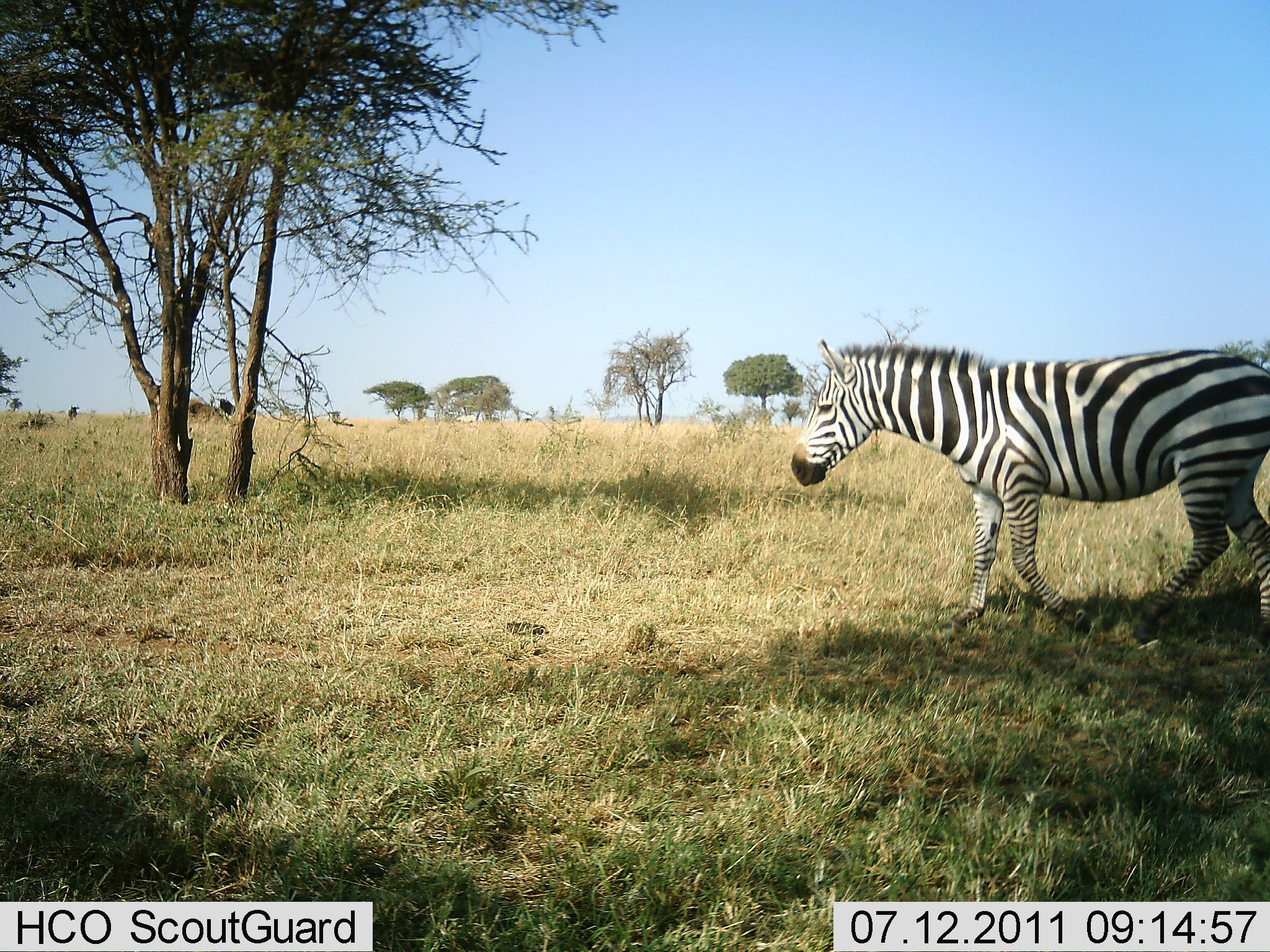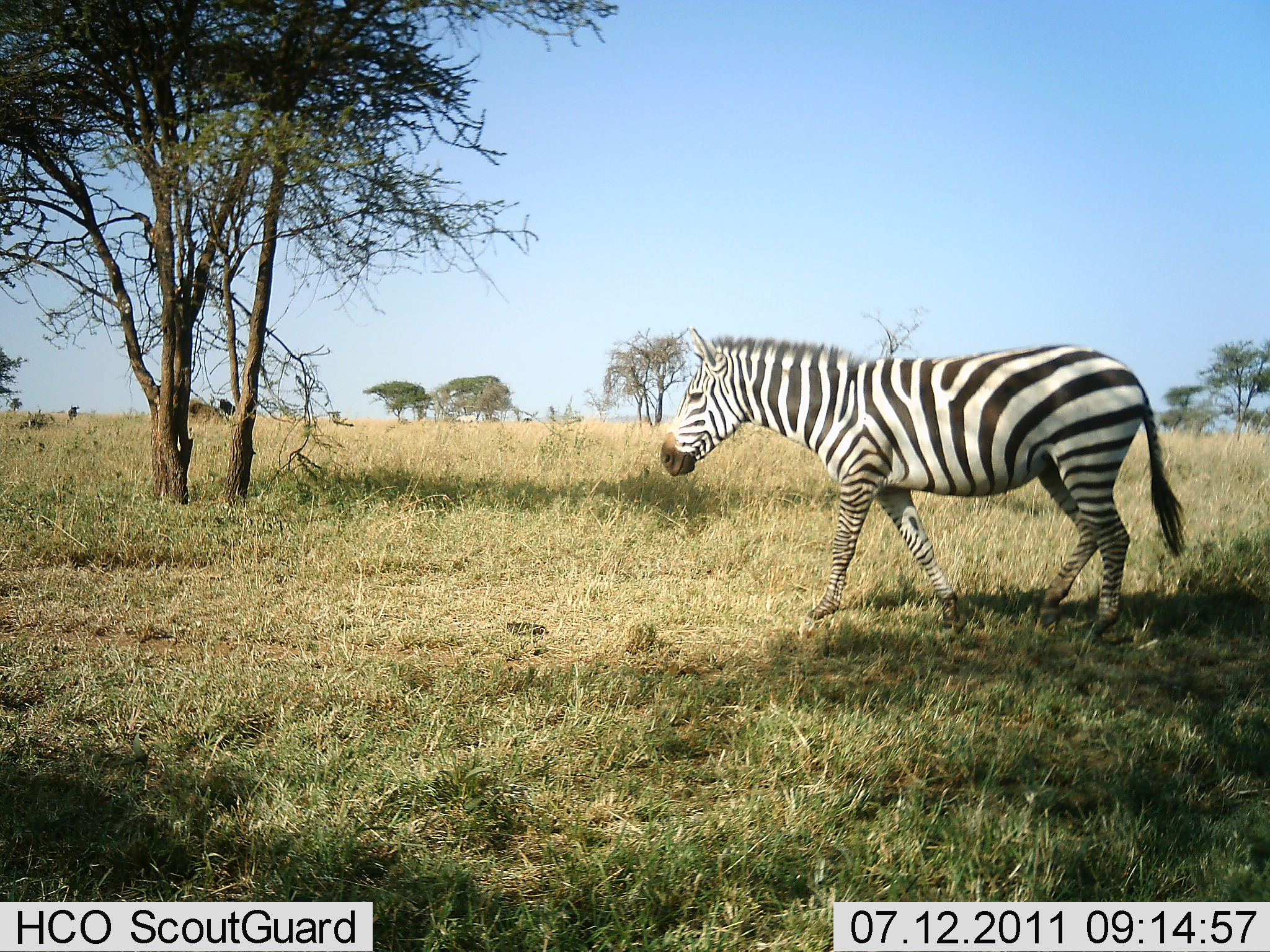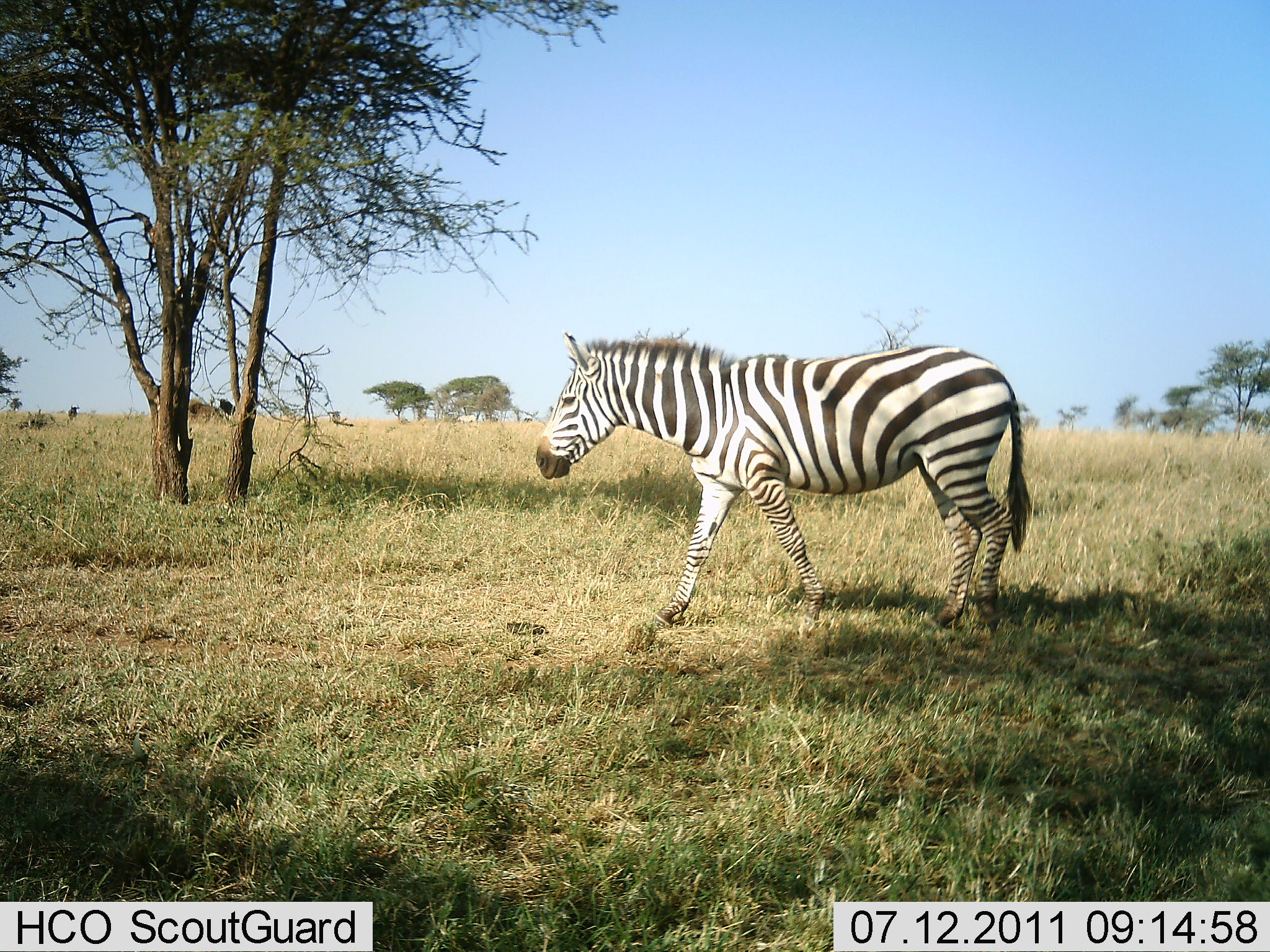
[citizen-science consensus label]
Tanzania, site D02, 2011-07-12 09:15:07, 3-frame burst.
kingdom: Animalia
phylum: Chordata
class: Mammalia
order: Perissodactyla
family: Equidae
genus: Equus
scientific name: Equus quagga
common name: plains zebra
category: zebra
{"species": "zebra (plains zebra) (Equus quagga)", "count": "1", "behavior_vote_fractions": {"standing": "9%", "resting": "0%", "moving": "100%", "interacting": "0%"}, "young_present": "0%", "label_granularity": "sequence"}